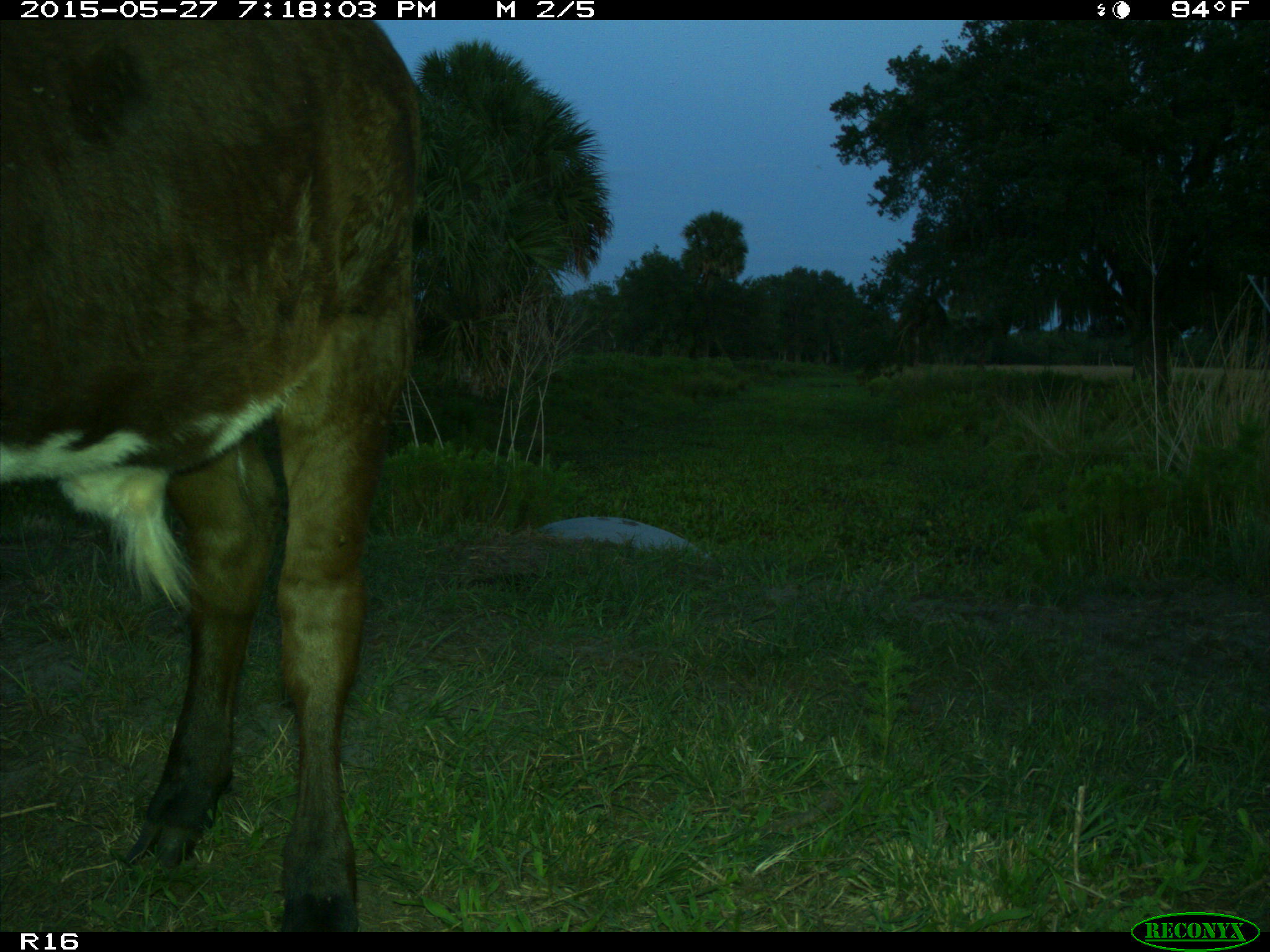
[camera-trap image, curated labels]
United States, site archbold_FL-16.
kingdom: Animalia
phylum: Chordata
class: Mammalia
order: Artiodactyla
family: Bovidae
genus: Bos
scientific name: Bos taurus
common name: domestic cow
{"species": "Bos taurus (domestic cow)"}